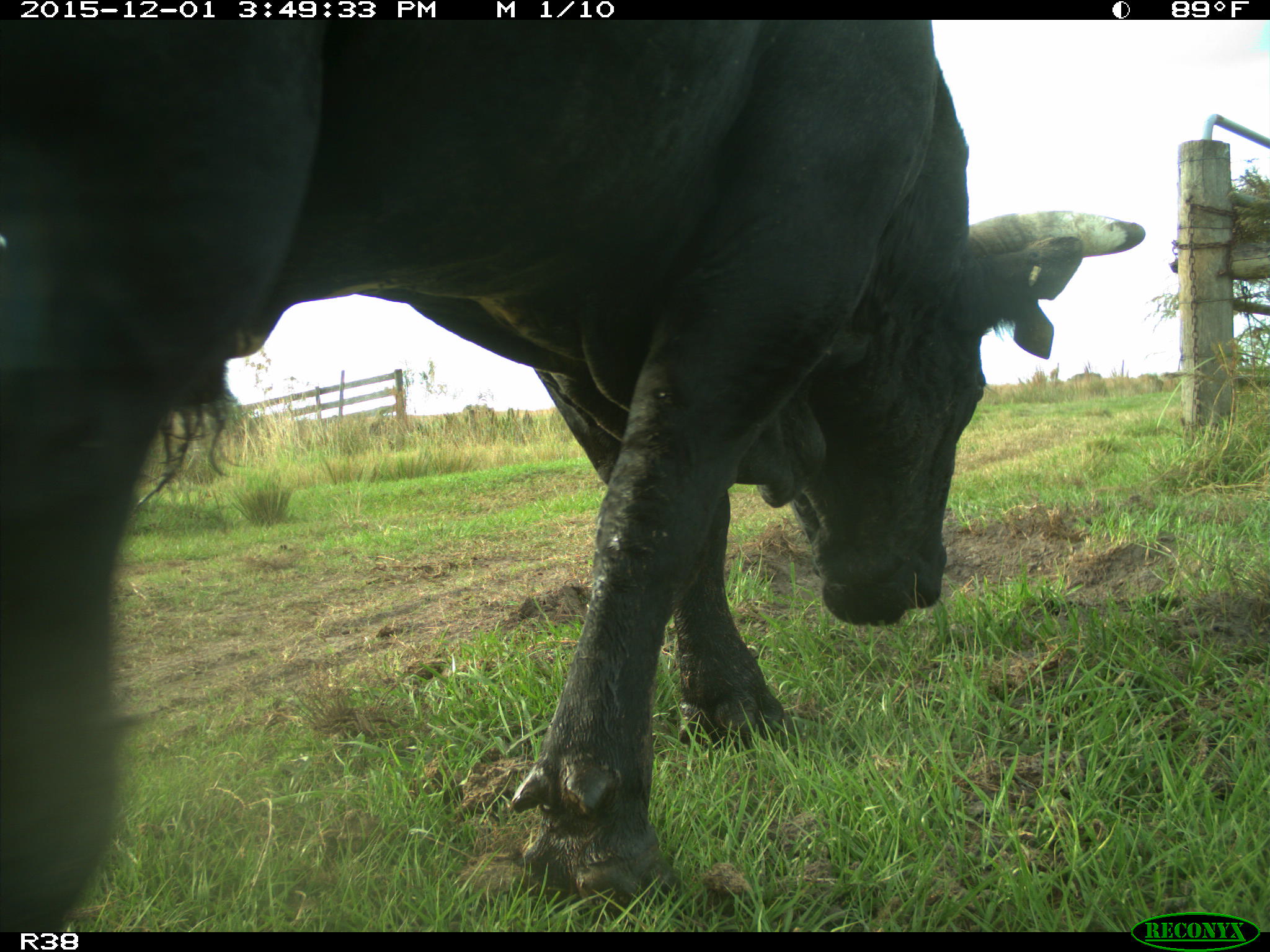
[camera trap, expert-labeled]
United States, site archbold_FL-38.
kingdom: Animalia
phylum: Chordata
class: Mammalia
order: Artiodactyla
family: Bovidae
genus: Bos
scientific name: Bos taurus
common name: domestic cow